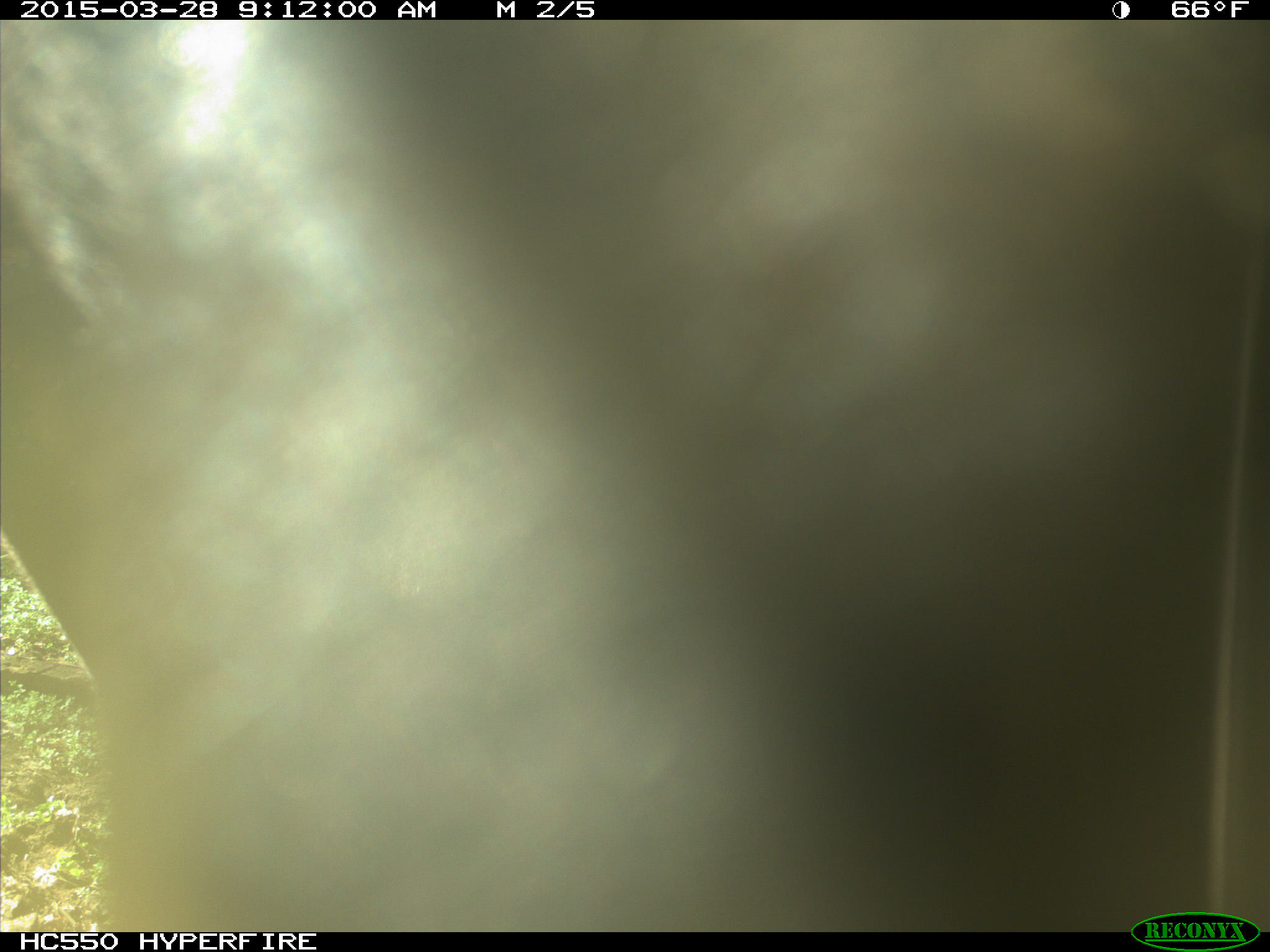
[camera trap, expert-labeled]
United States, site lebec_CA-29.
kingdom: Animalia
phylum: Chordata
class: Mammalia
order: Artiodactyla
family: Bovidae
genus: Bos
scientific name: Bos taurus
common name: domestic cow